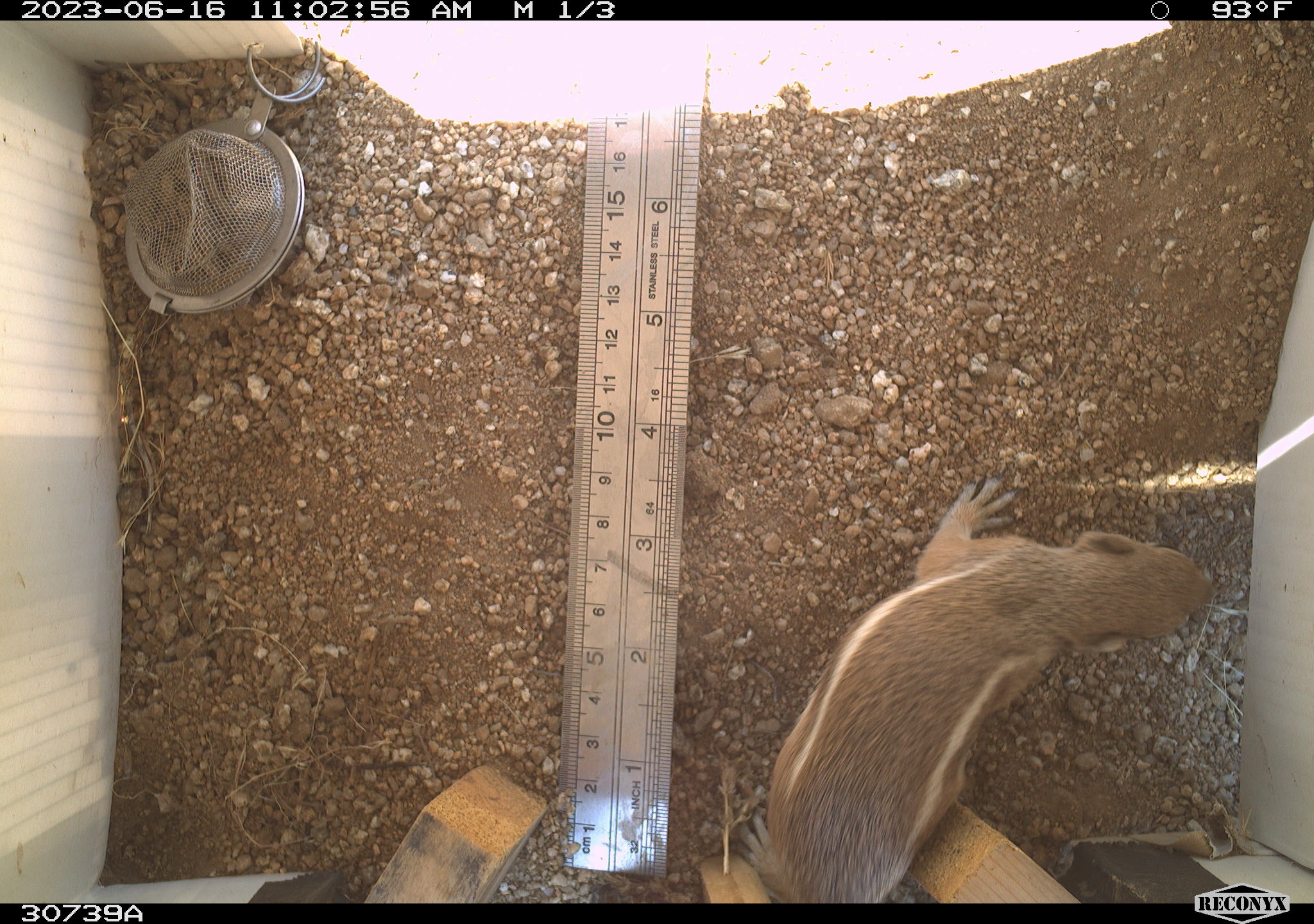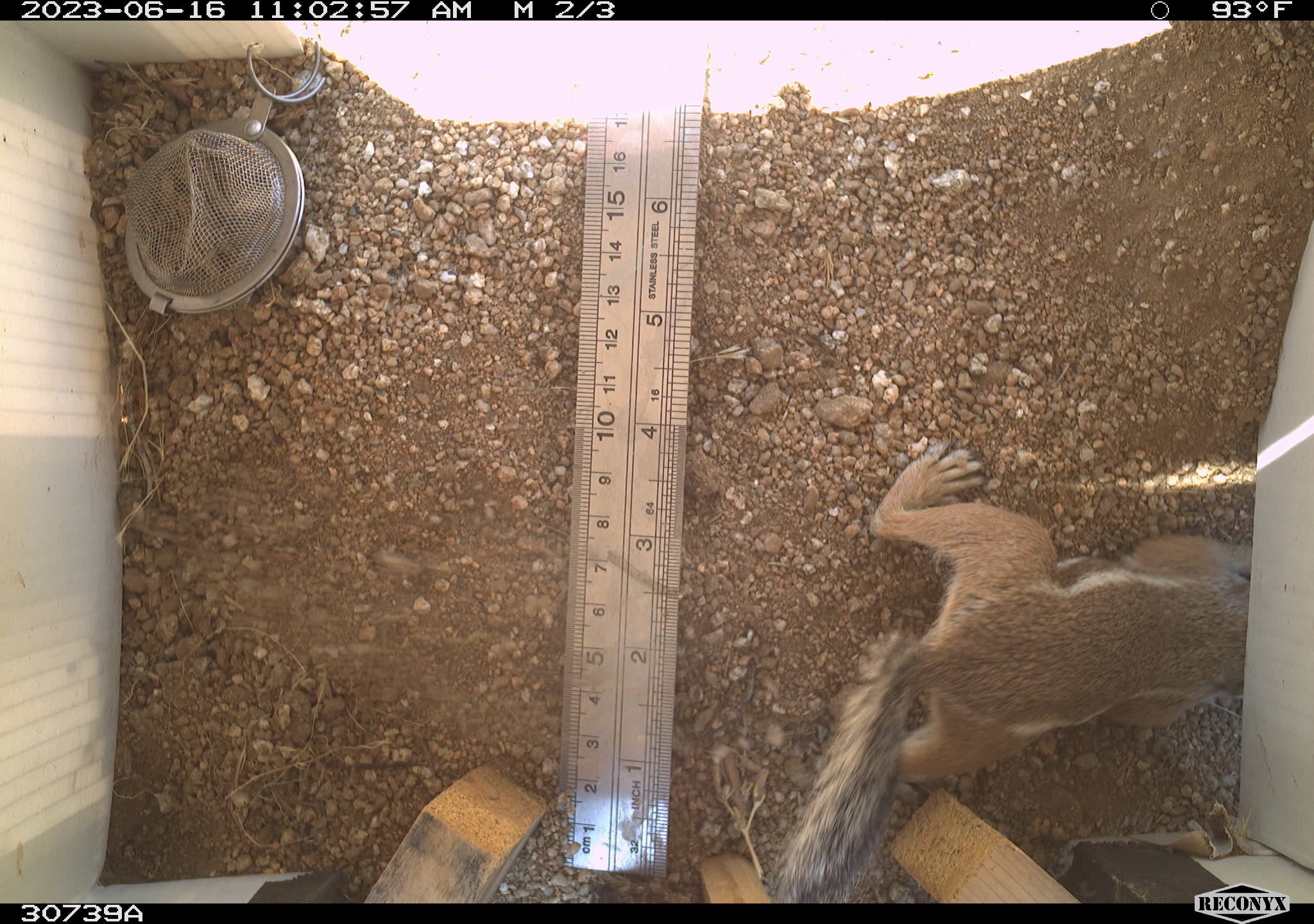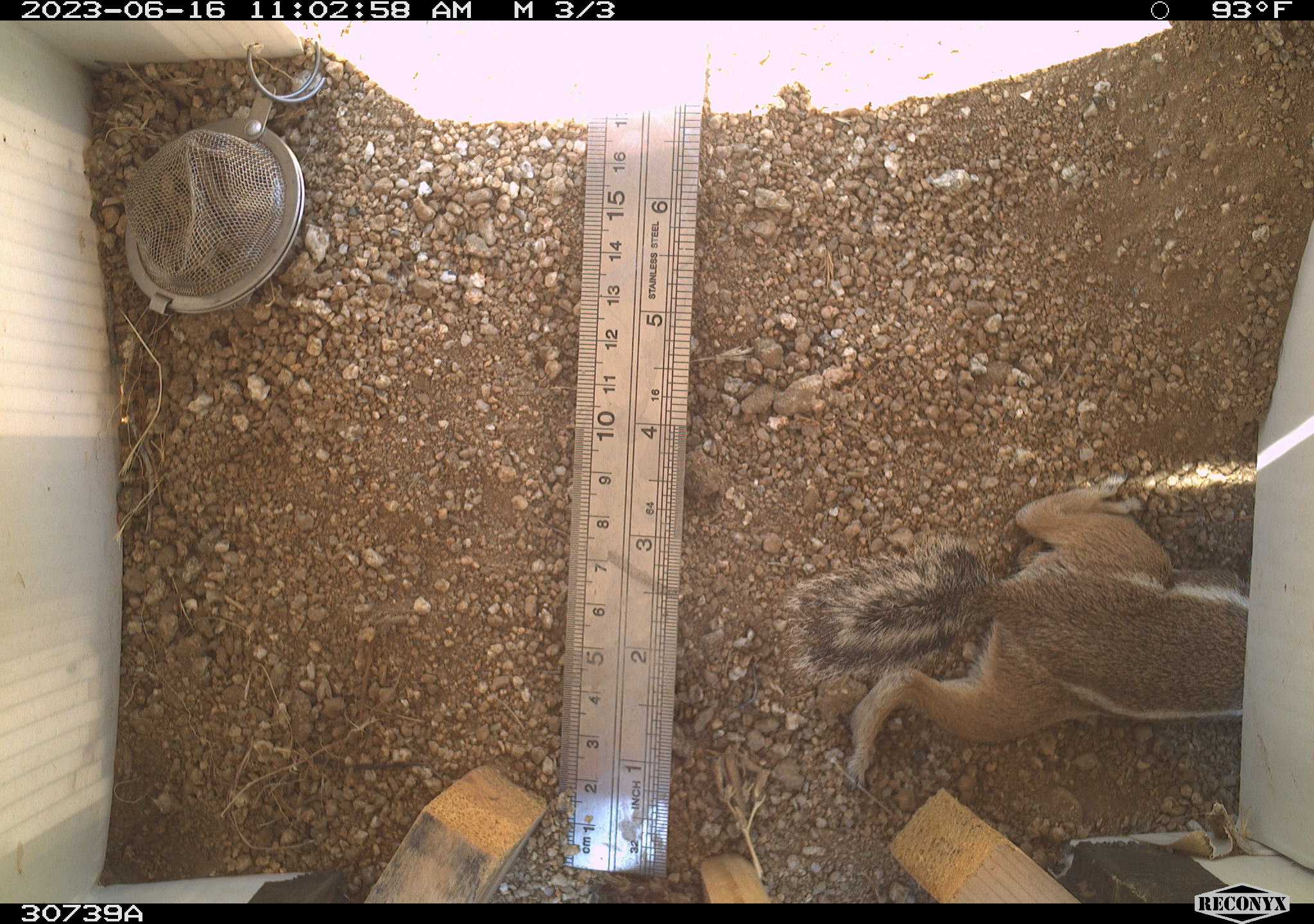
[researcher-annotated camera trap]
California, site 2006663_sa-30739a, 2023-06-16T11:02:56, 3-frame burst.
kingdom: Animalia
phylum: Chordata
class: Mammalia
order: Rodentia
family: Sciuridae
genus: Ammospermophilus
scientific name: Ammospermophilus leucurus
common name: white-tailed antelope squirrel